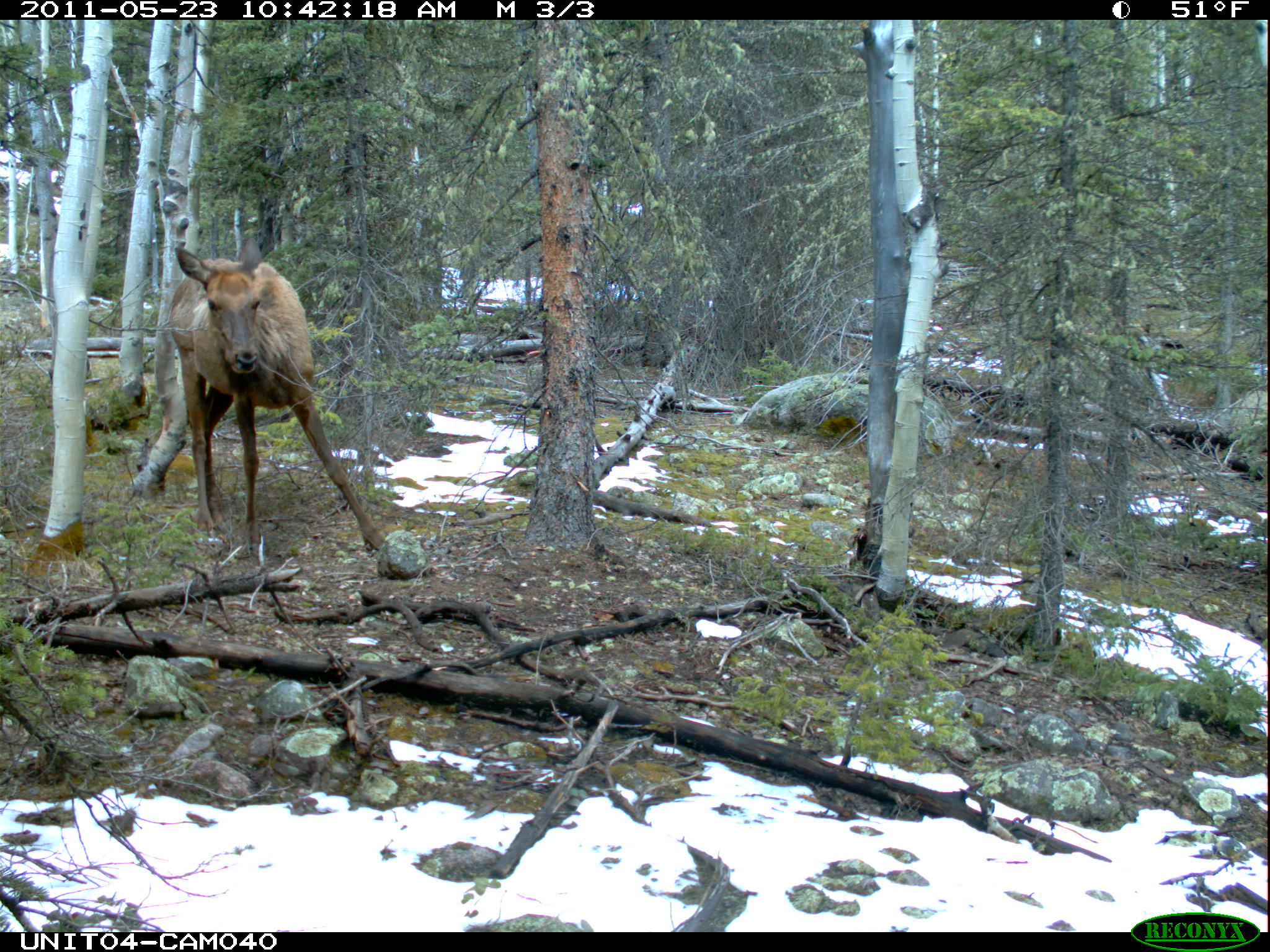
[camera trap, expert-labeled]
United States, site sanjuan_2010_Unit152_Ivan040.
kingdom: Animalia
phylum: Chordata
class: Mammalia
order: Artiodactyla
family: Cervidae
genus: Cervus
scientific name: Cervus elaphus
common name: red deer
Cervus elaphus (red deer).